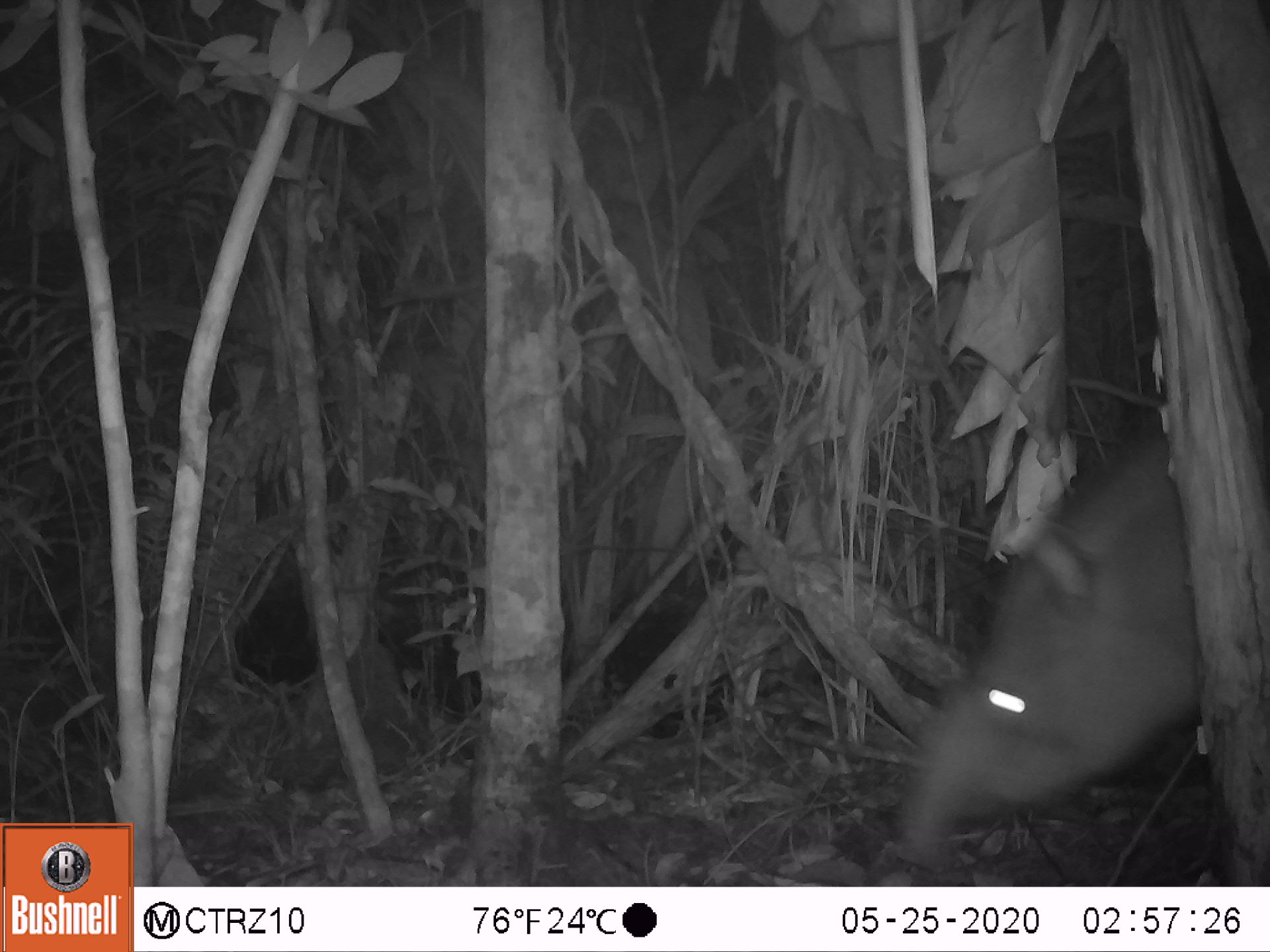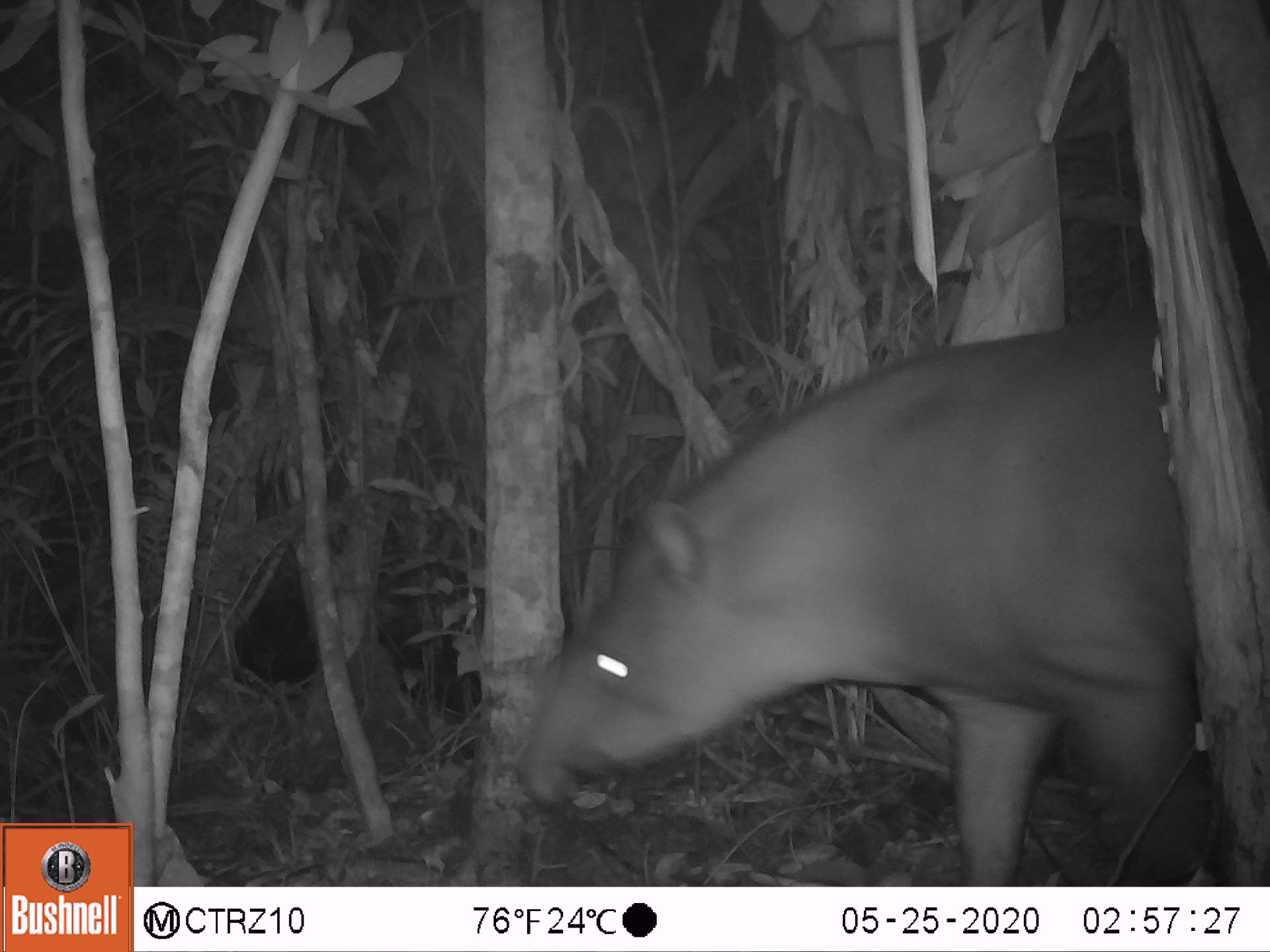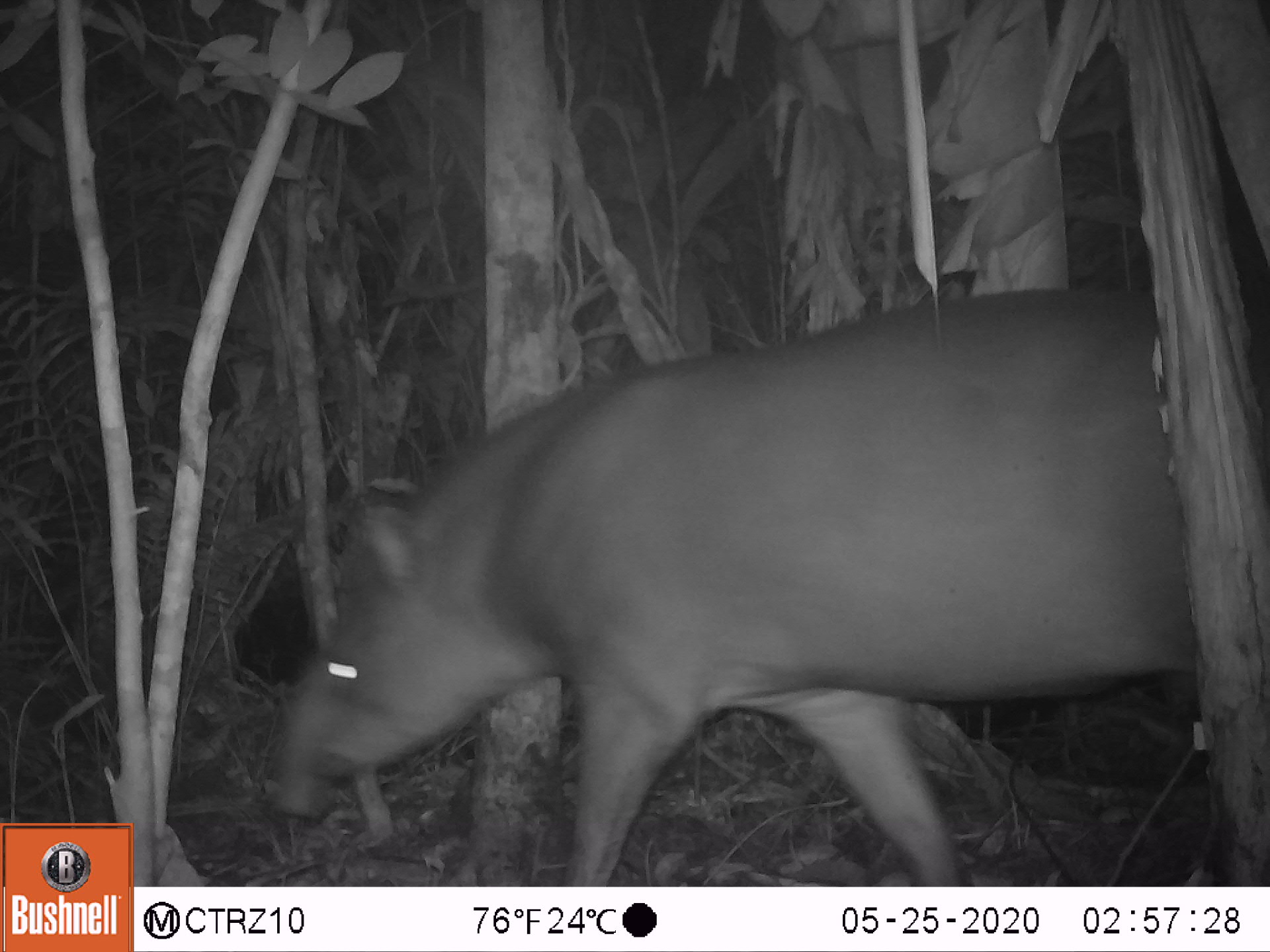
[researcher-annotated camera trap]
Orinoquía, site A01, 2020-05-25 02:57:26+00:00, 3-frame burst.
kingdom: Animalia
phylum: Chordata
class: Mammalia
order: Perissodactyla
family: Tapiridae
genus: Tapirus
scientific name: Tapirus terrestris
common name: lowland tapir